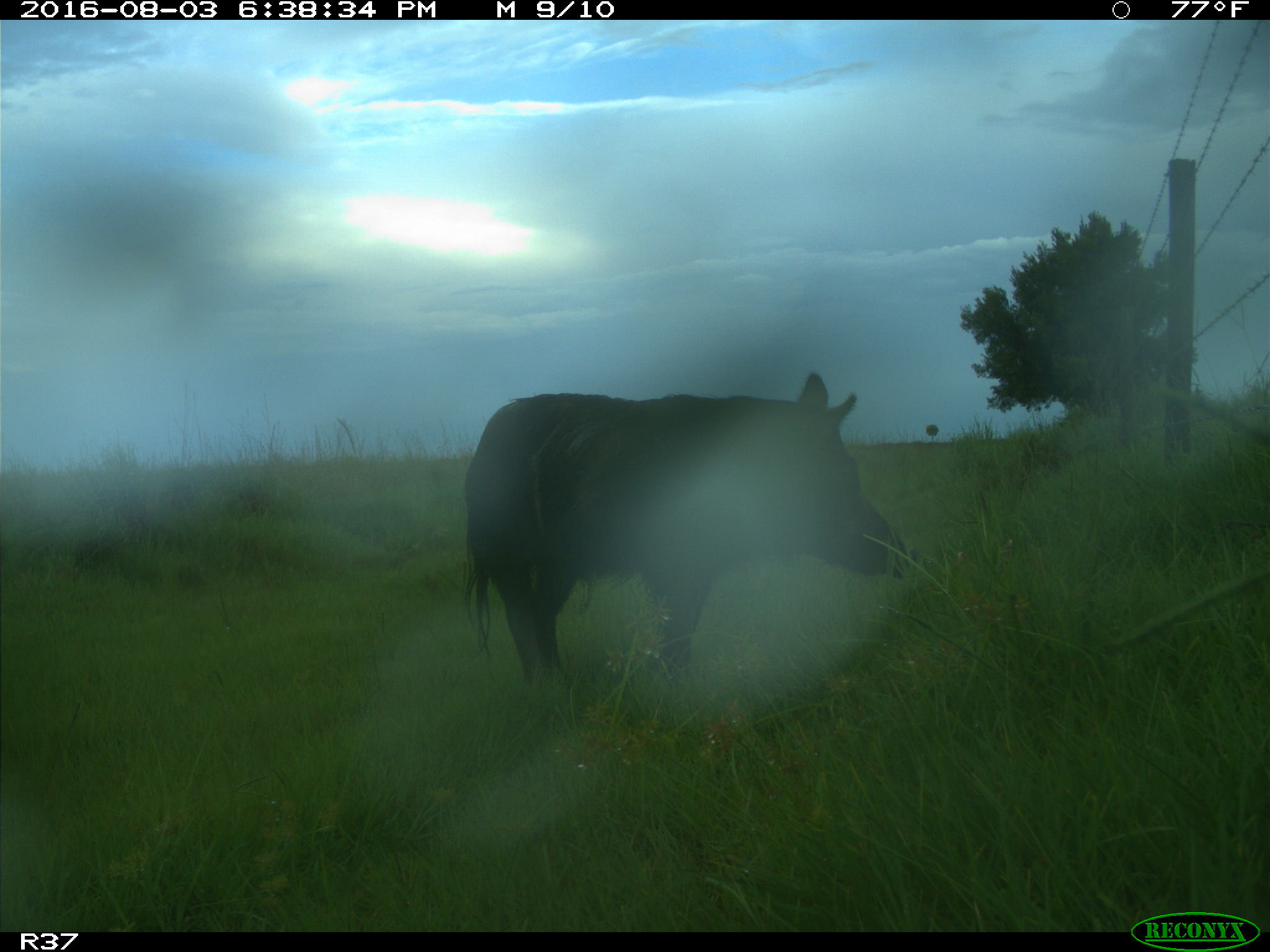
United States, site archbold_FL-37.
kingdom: Animalia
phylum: Chordata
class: Mammalia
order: Artiodactyla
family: Suidae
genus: Sus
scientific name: Sus scrofa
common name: wild boar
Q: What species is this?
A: Sus scrofa (wild boar).